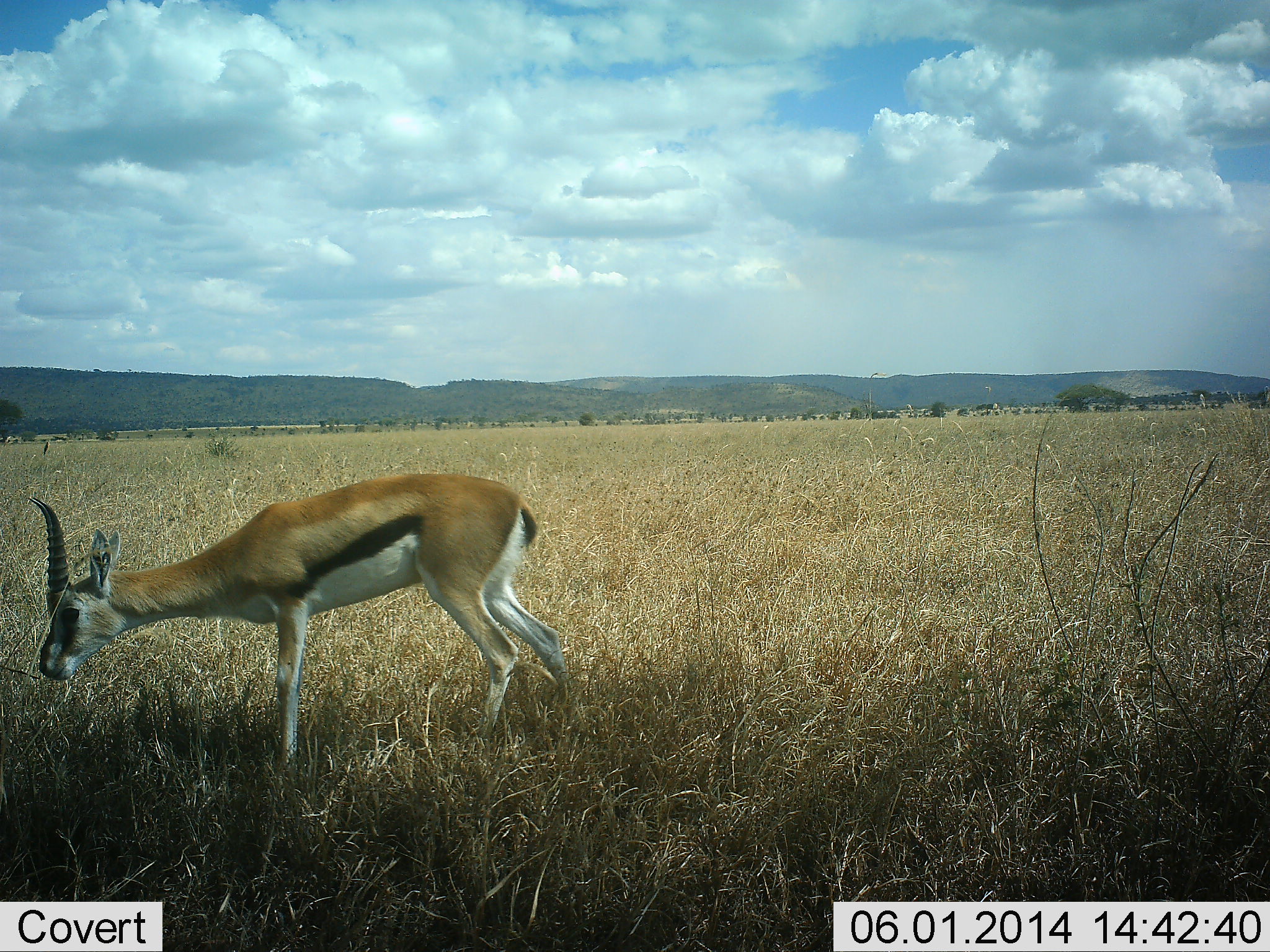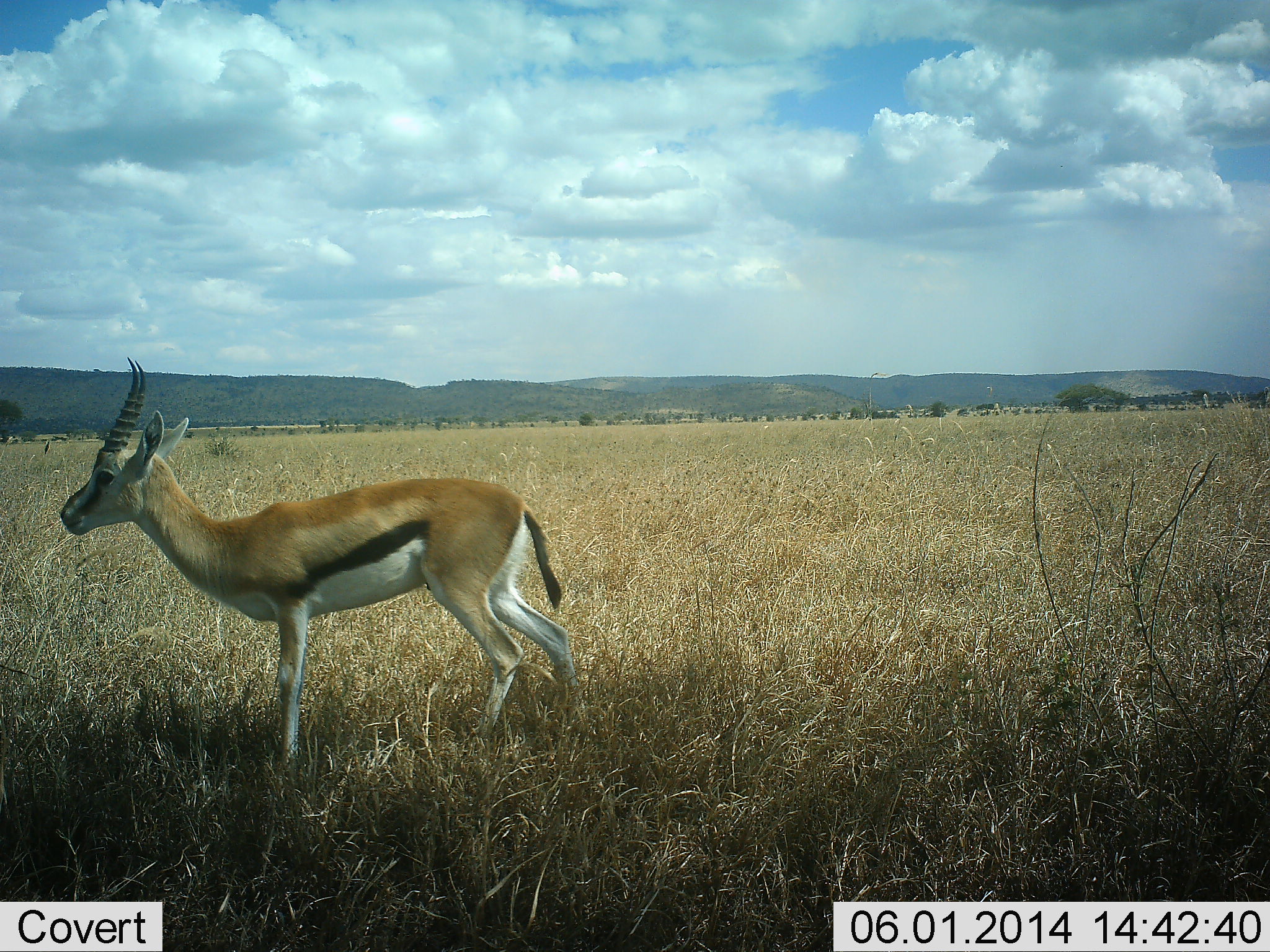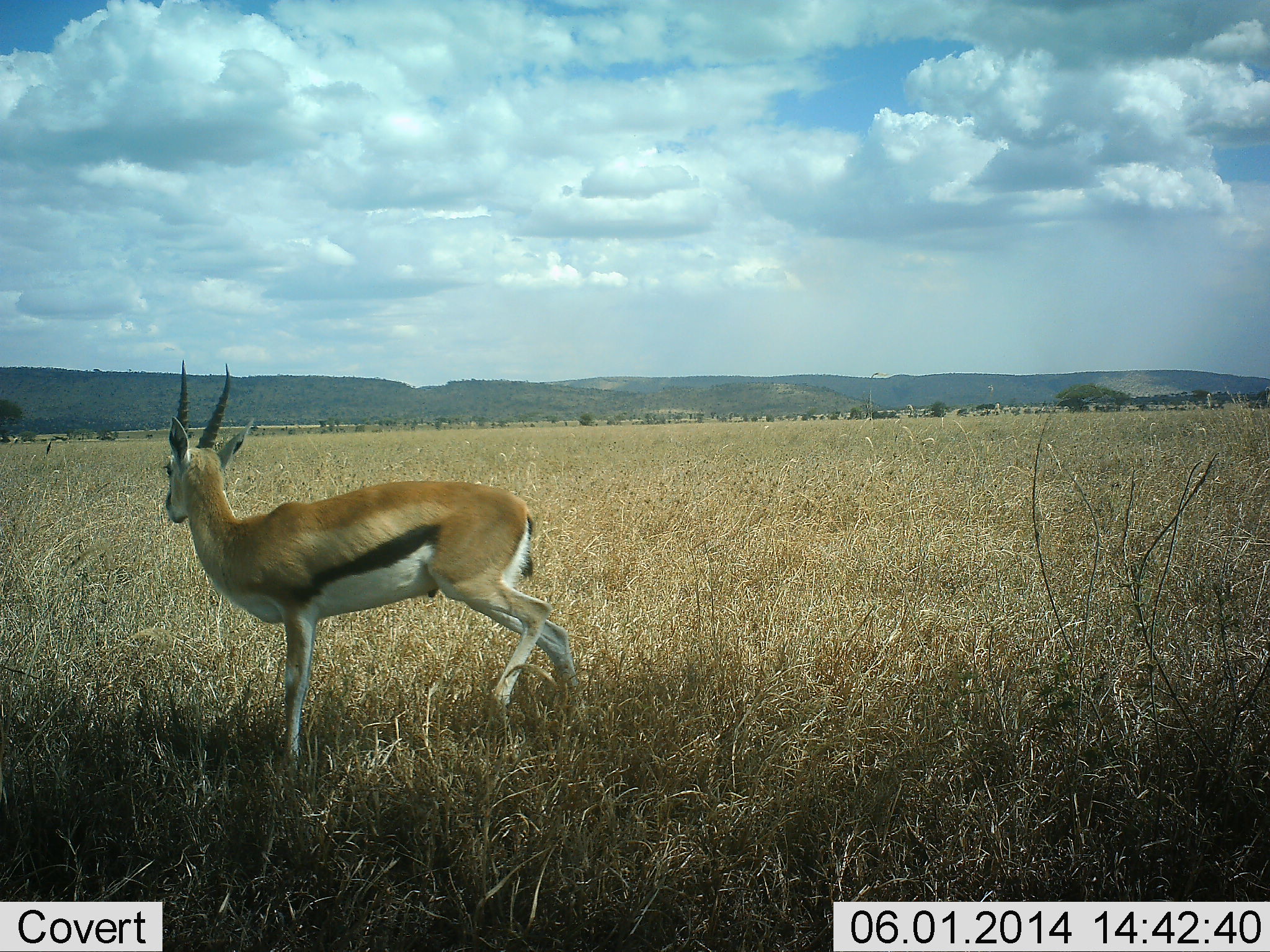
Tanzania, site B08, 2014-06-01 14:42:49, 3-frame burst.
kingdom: Animalia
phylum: Chordata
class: Mammalia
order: Artiodactyla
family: Bovidae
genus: Eudorcas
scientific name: Eudorcas thomsonii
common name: thomson's gazelle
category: gazellethomsons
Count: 1.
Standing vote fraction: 80%.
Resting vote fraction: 10%.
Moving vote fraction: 0%.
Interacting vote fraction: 0%.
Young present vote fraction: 0%.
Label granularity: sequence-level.